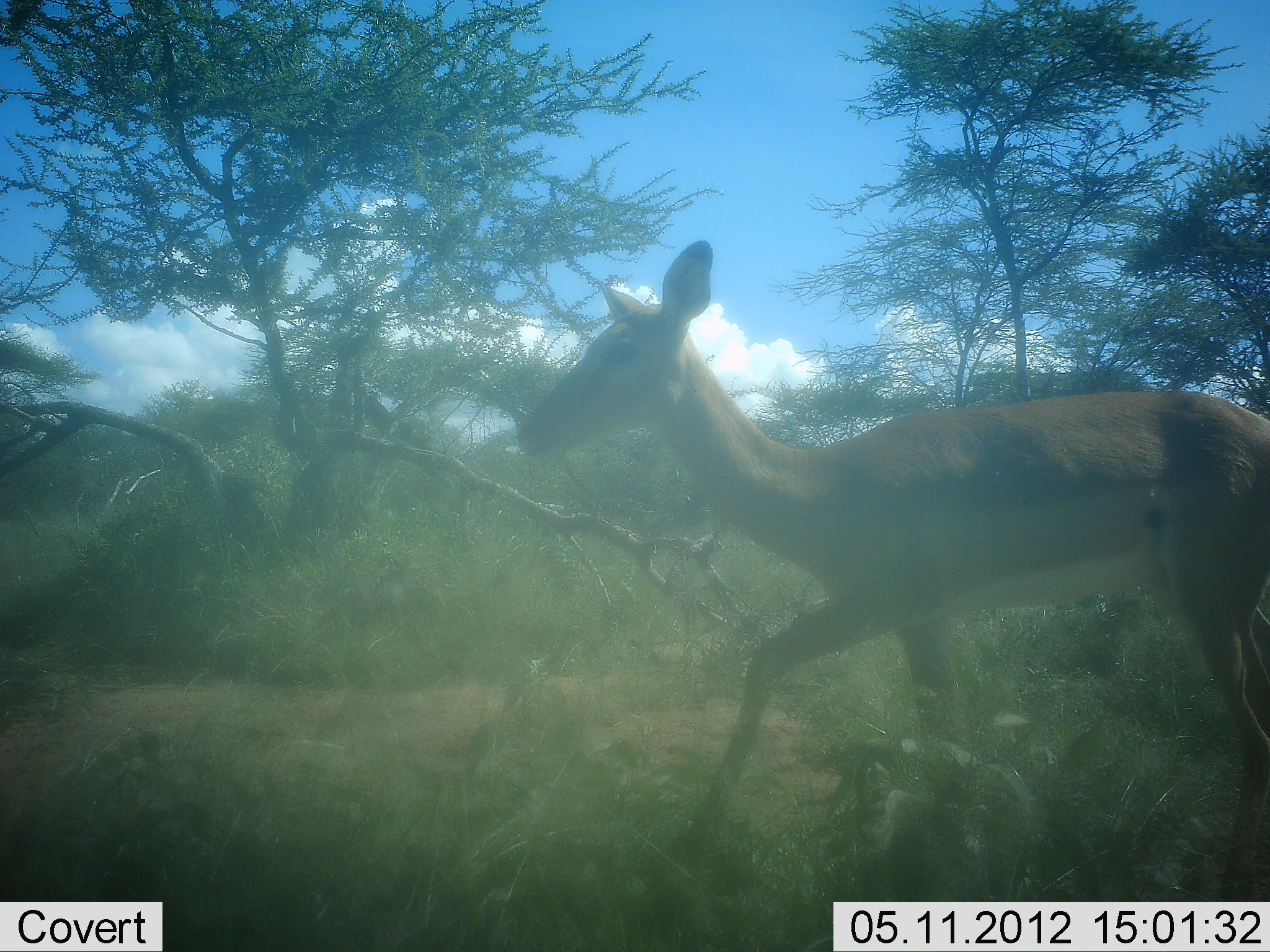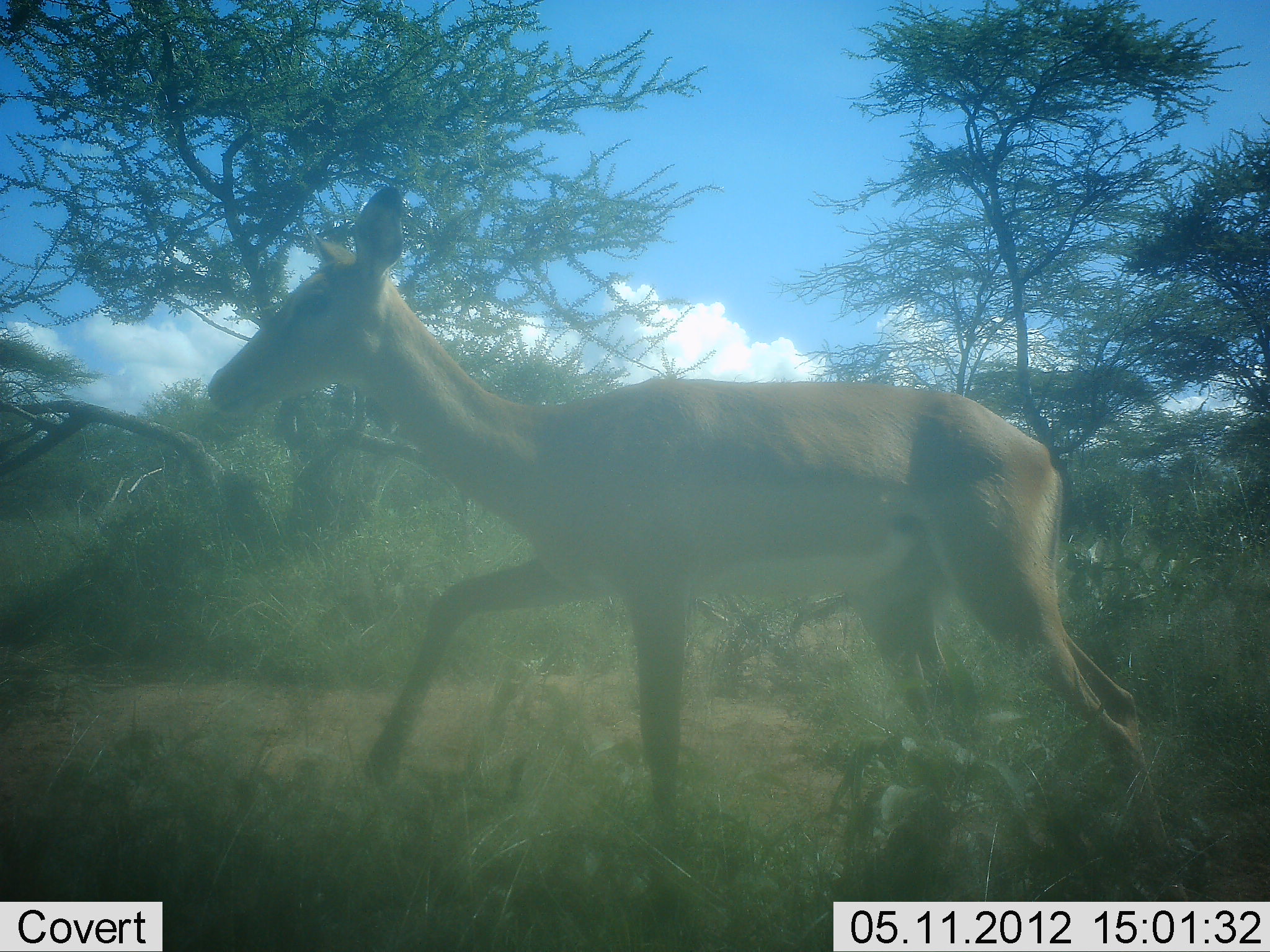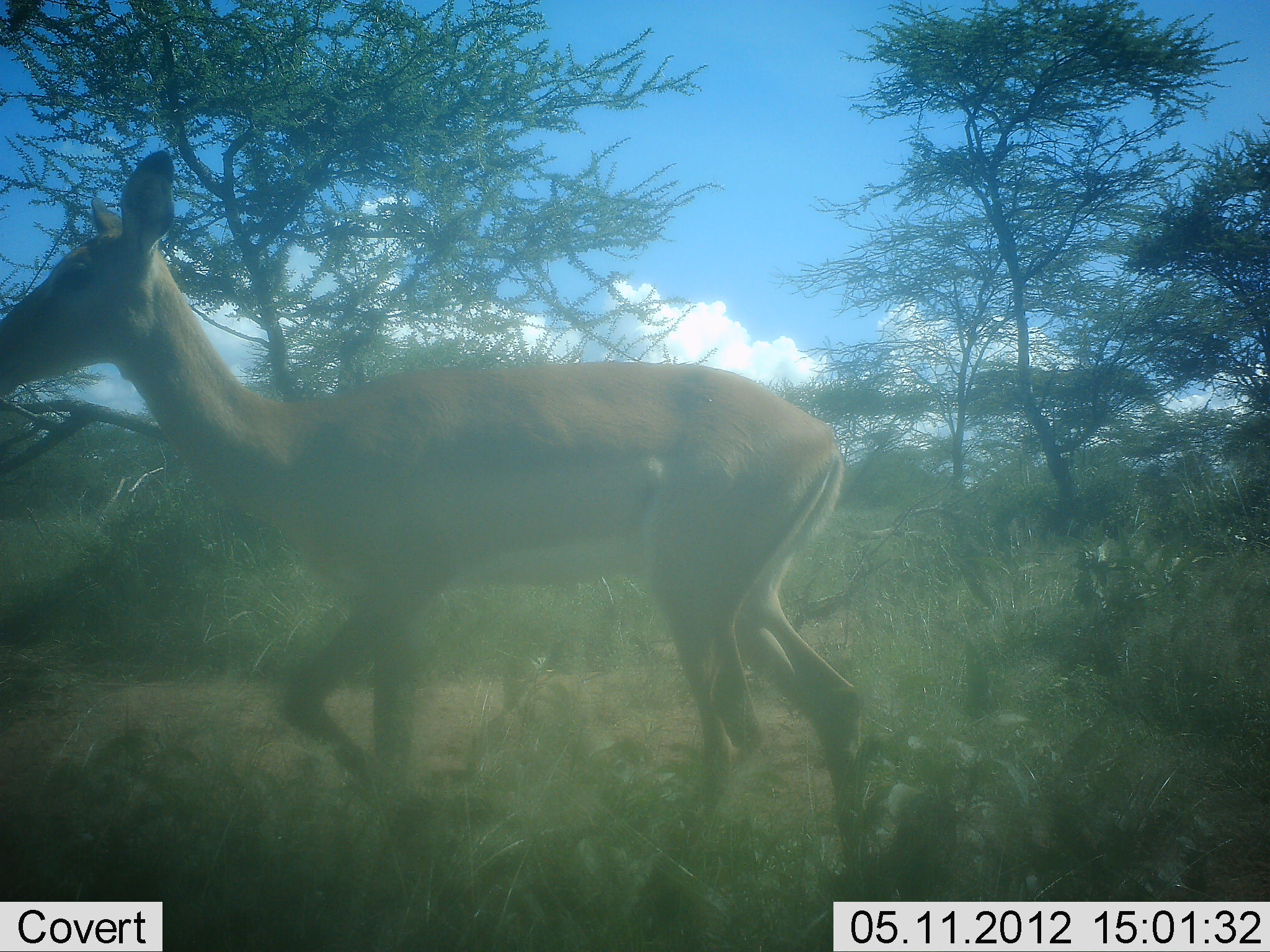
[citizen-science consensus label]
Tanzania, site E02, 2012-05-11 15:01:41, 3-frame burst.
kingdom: Animalia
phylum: Chordata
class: Mammalia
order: Artiodactyla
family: Bovidae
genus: Aepyceros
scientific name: Aepyceros melampus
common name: impala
Impala (Aepyceros melampus), count 1. Behavior (volunteer vote fractions): standing 0%, resting 0%, moving 100%, interacting 0%. Young present (vote fraction): 0%. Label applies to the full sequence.